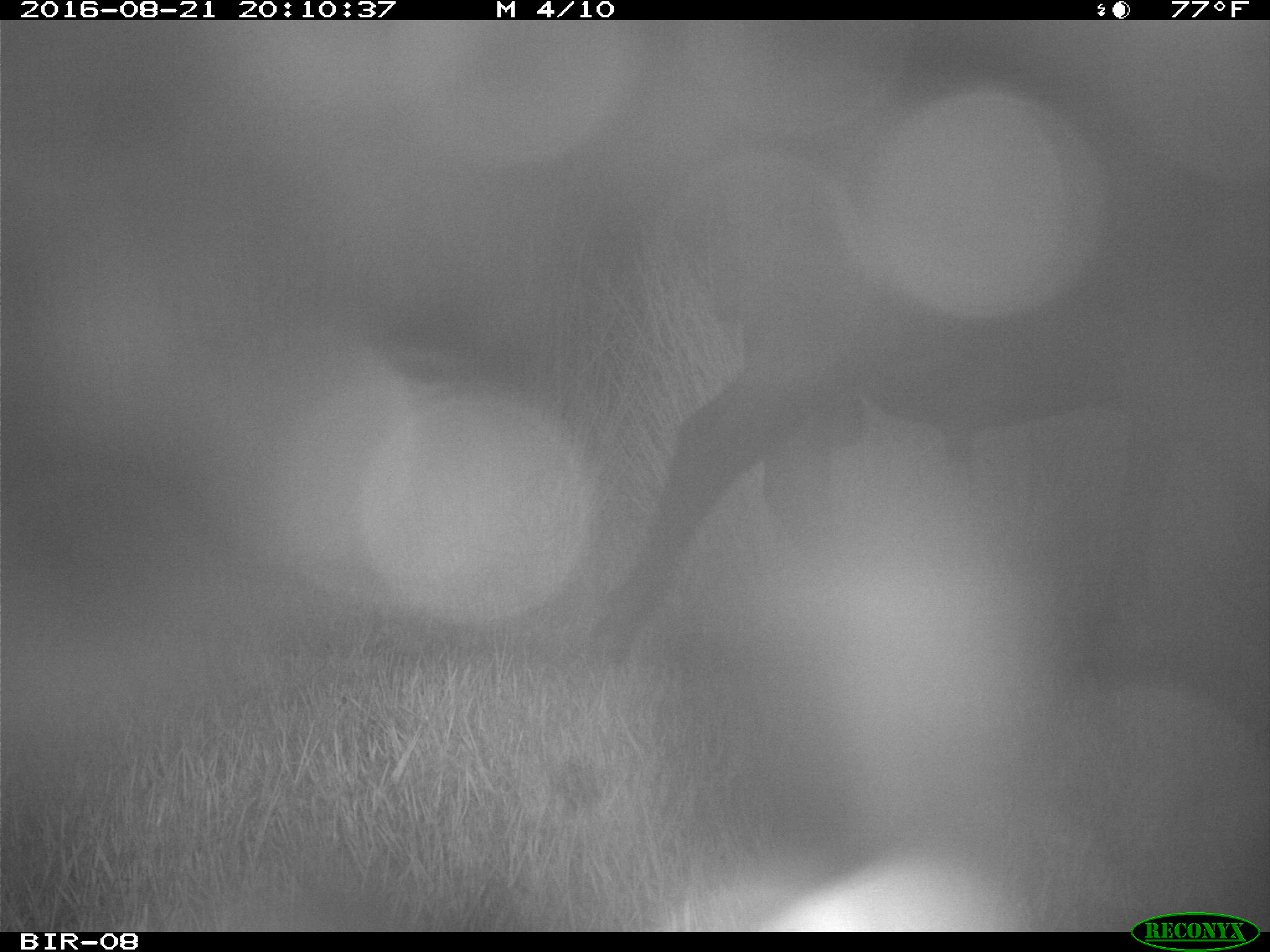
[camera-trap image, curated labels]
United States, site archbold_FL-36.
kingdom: Animalia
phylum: Chordata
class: Mammalia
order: Artiodactyla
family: Bovidae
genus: Bos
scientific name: Bos taurus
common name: domestic cow